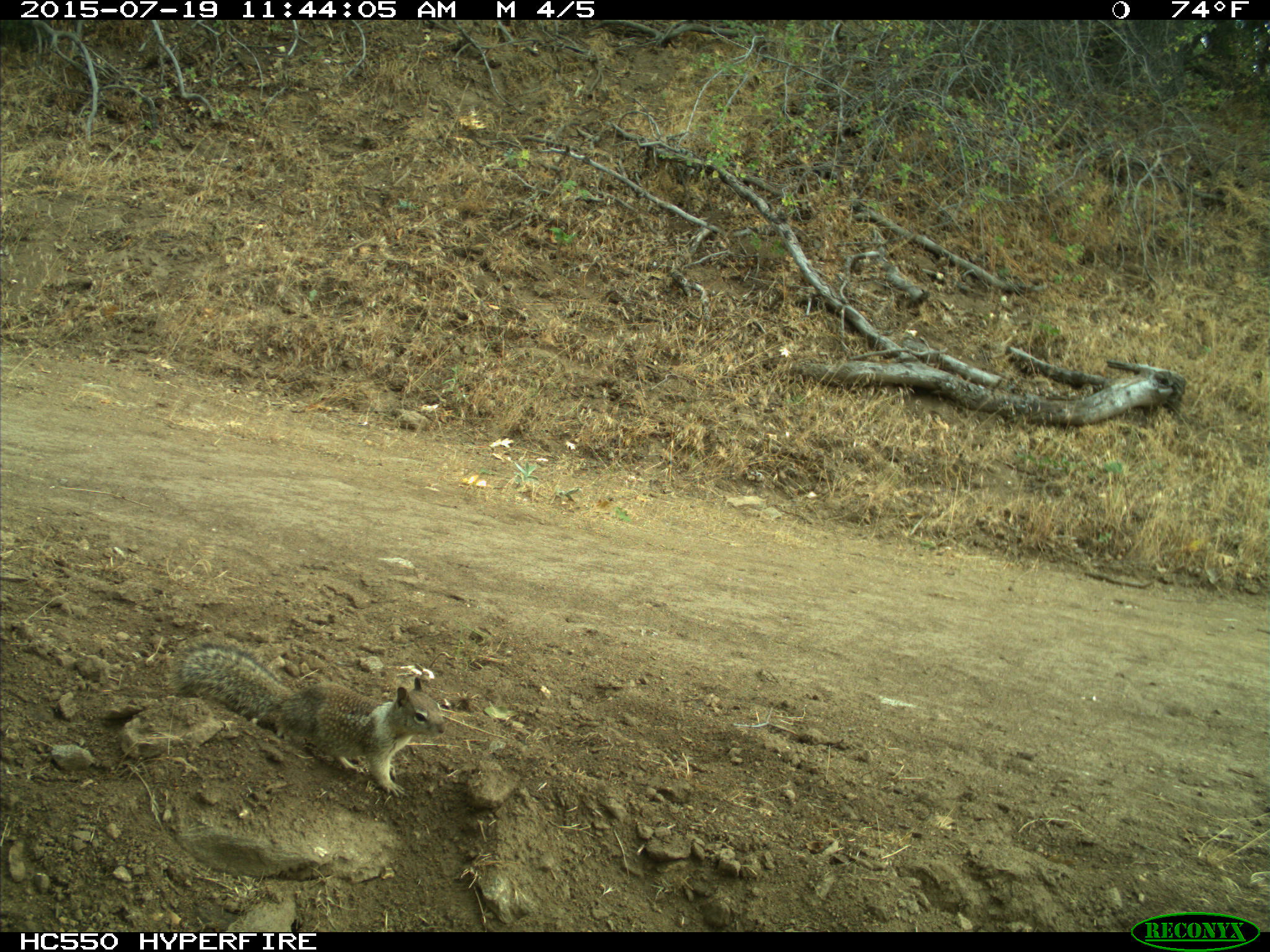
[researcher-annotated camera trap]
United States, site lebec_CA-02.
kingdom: Animalia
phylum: Chordata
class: Mammalia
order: Rodentia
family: Sciuridae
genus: Otospermophilus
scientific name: Otospermophilus beecheyi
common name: california ground squirrel